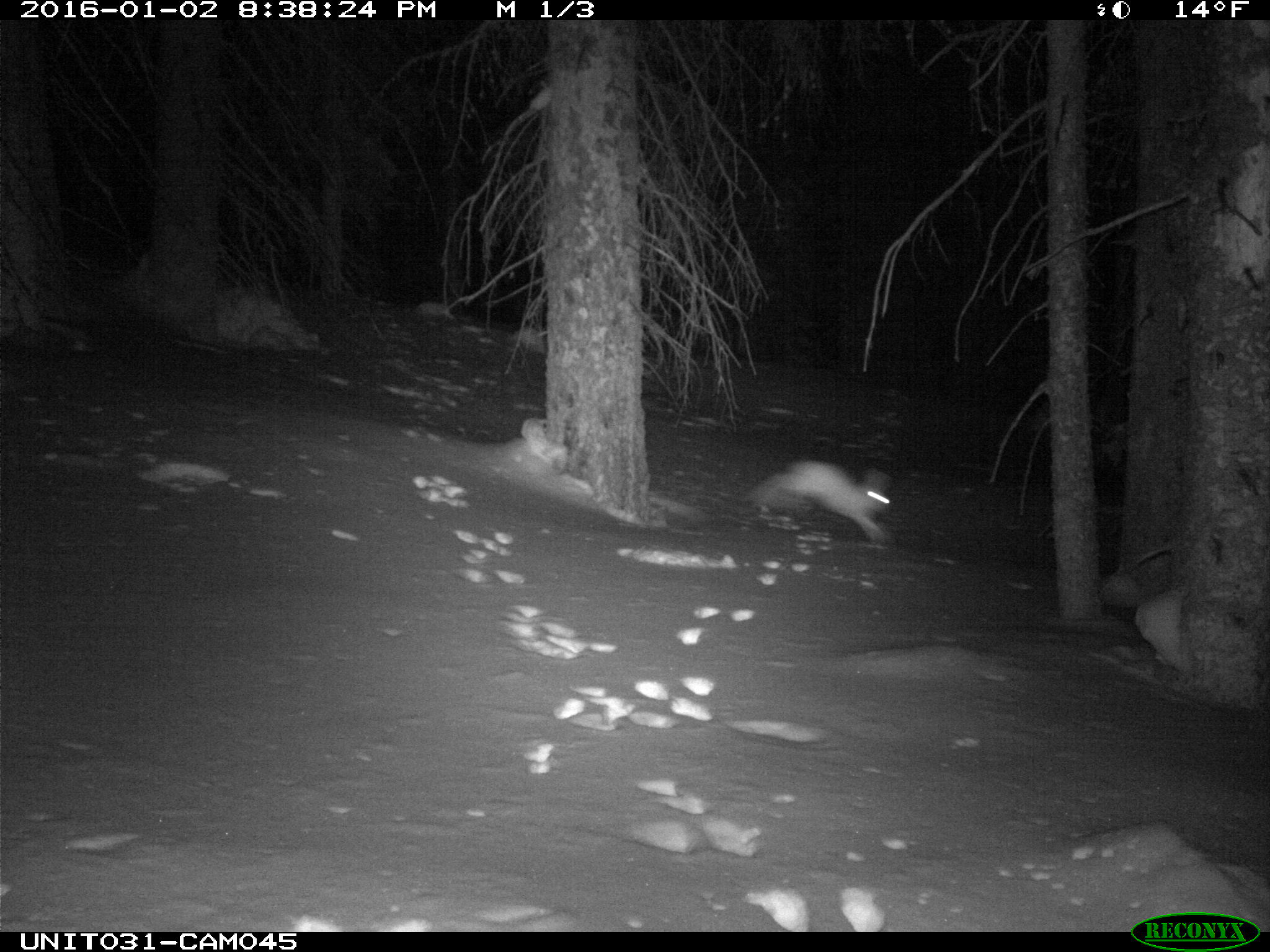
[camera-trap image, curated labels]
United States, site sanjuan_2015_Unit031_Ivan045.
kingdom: Animalia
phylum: Chordata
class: Mammalia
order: Lagomorpha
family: Leporidae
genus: Lepus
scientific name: Lepus americanus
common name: snowshoe hare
Lepus americanus (snowshoe hare).